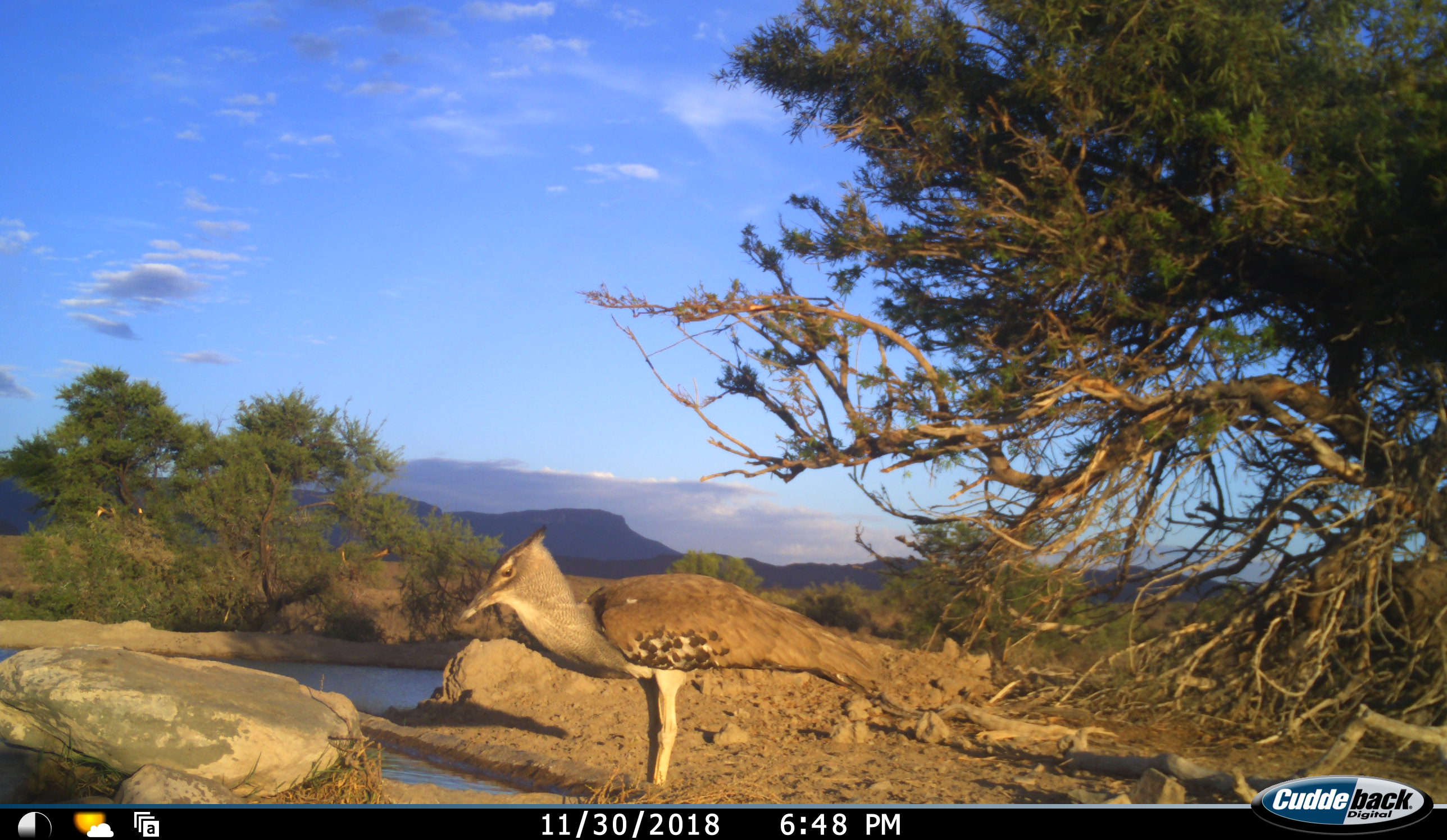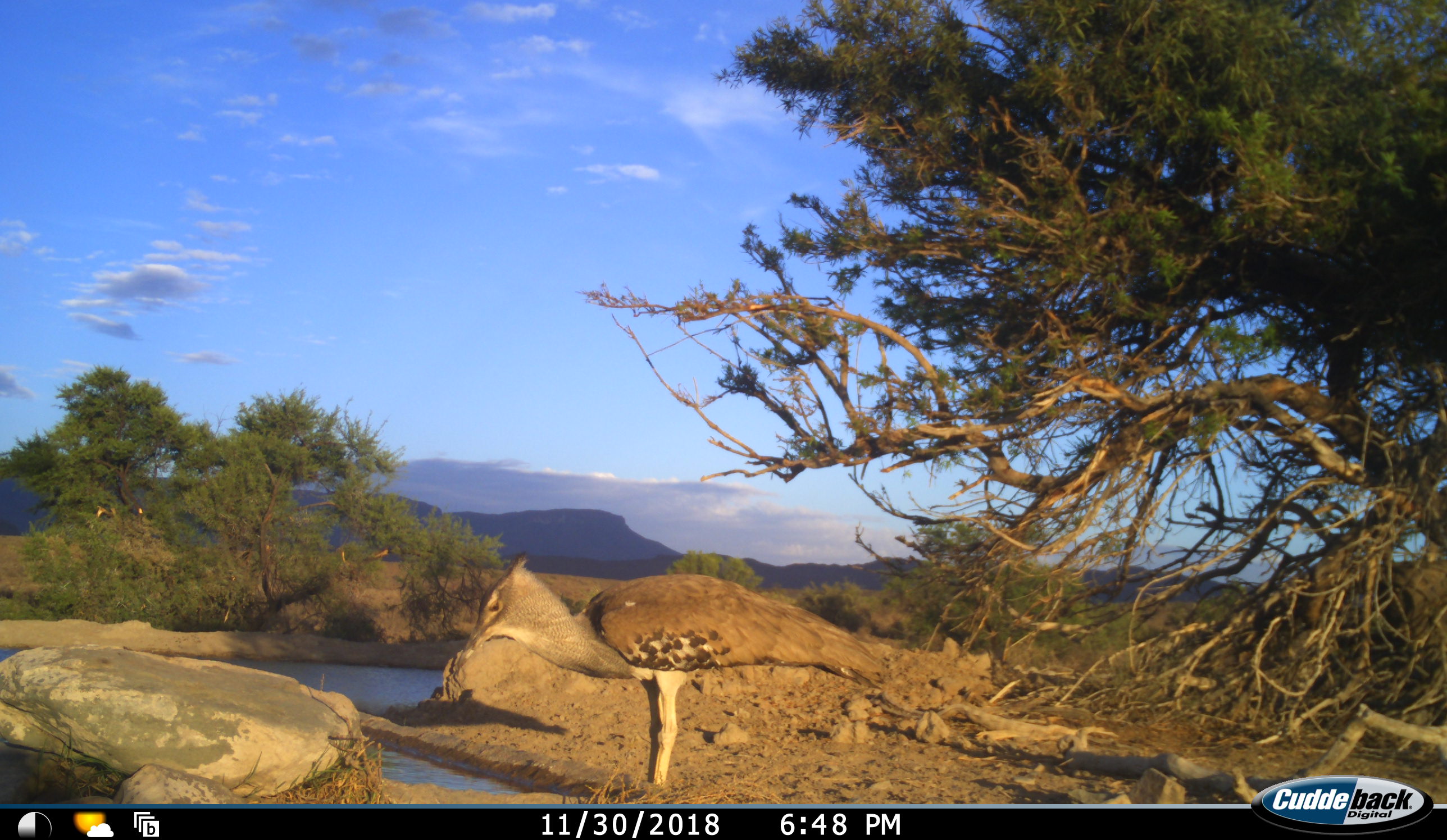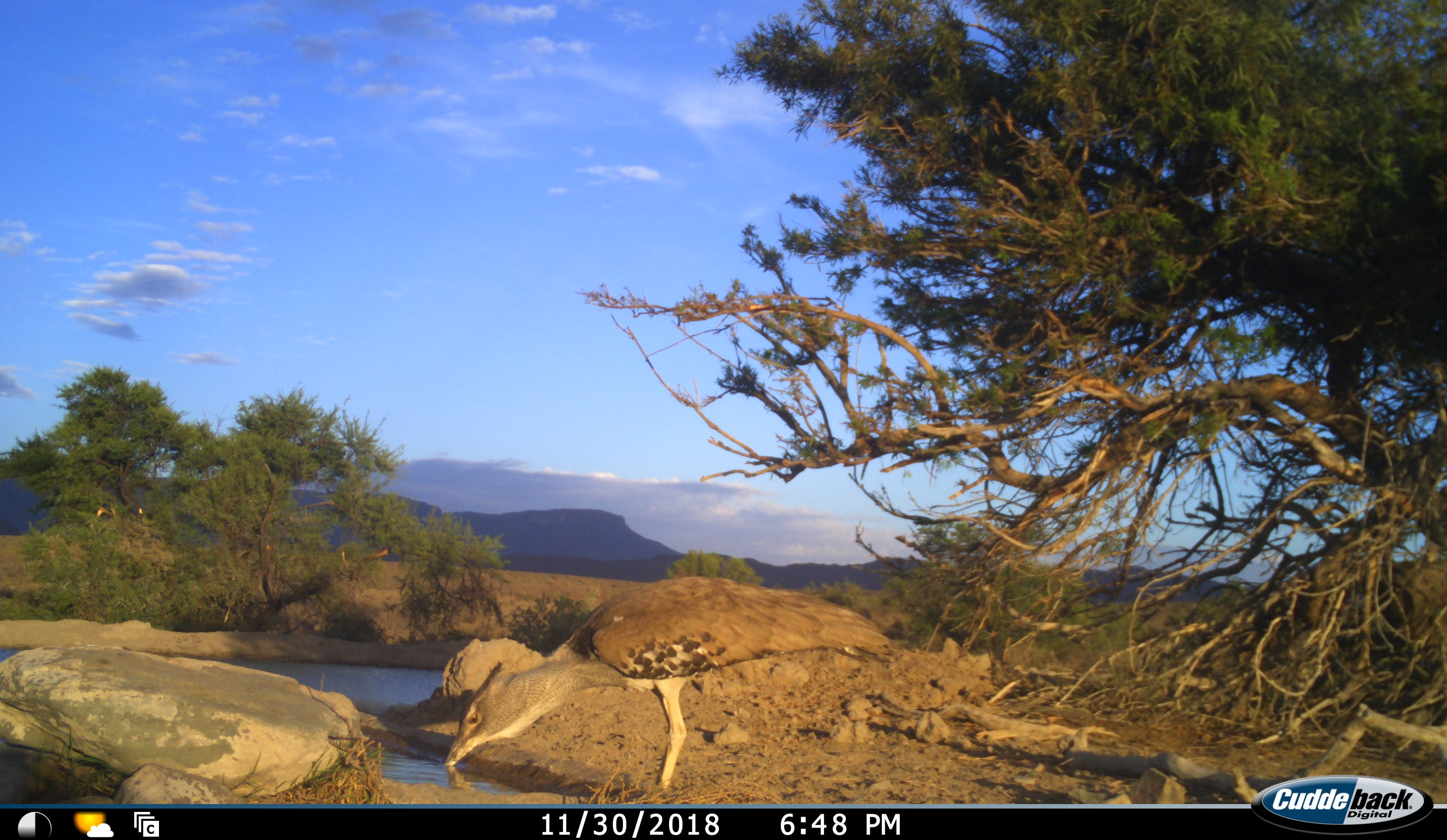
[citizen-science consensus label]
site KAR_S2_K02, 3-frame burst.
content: unidentified animal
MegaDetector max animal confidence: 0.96